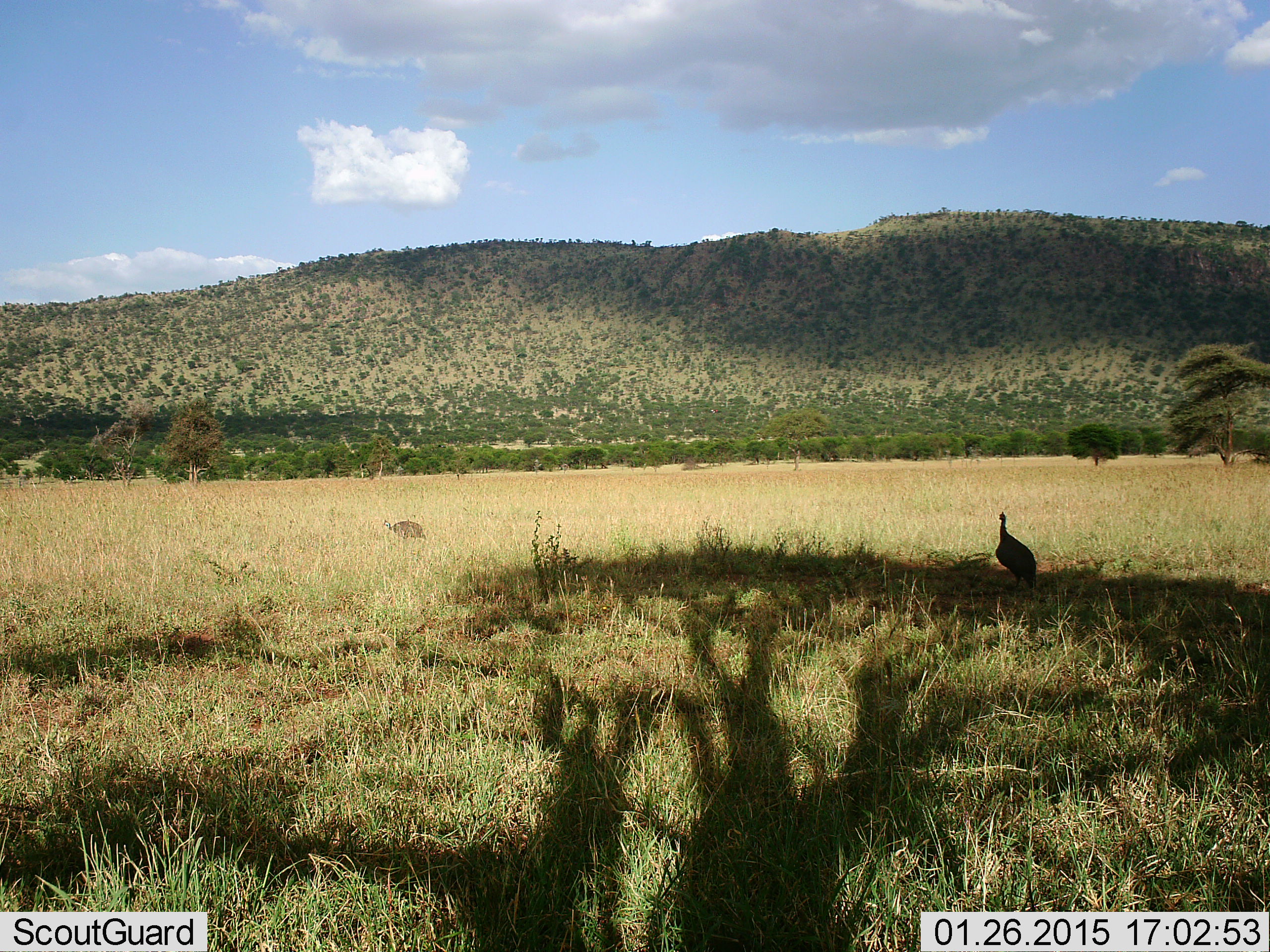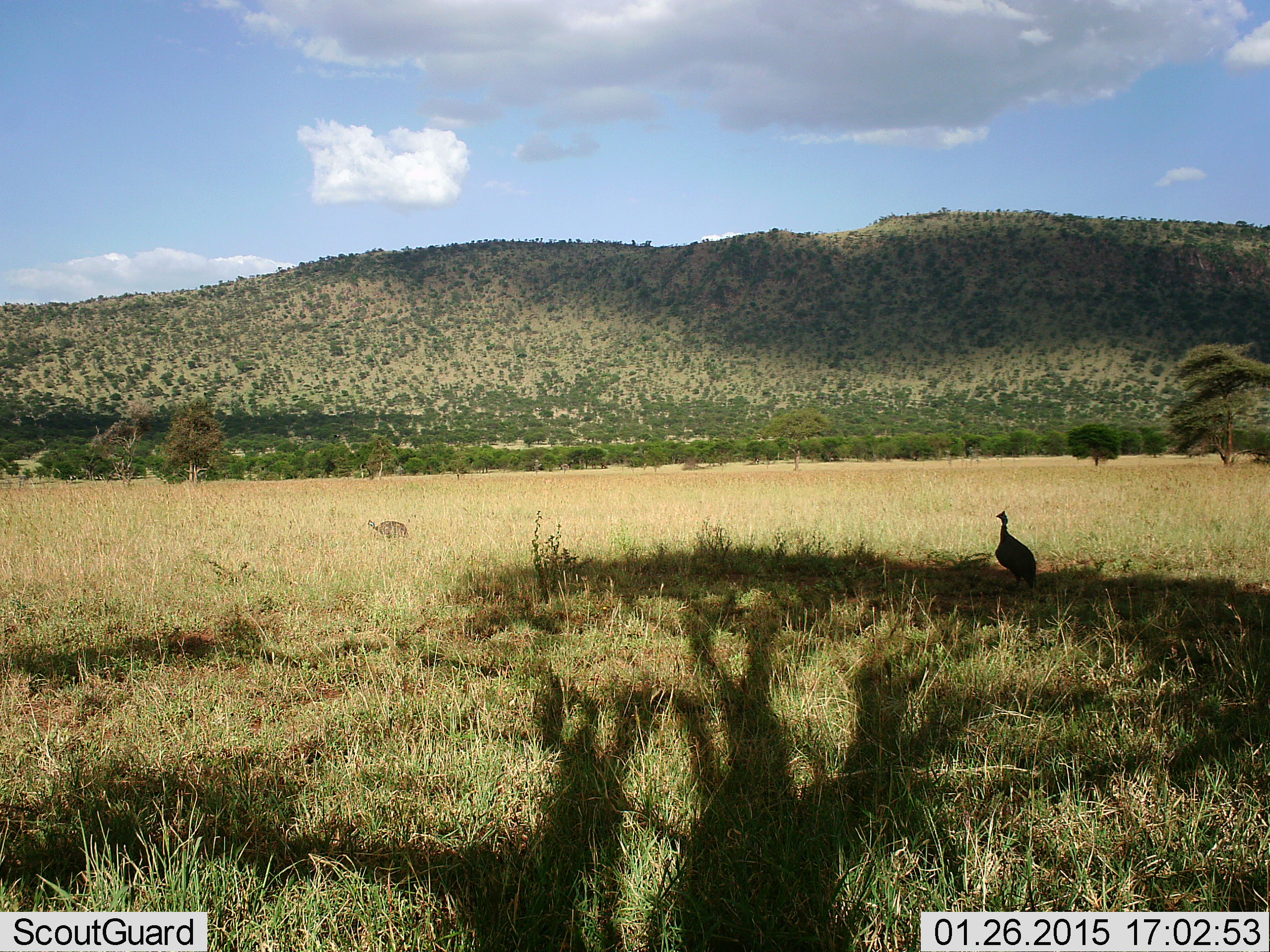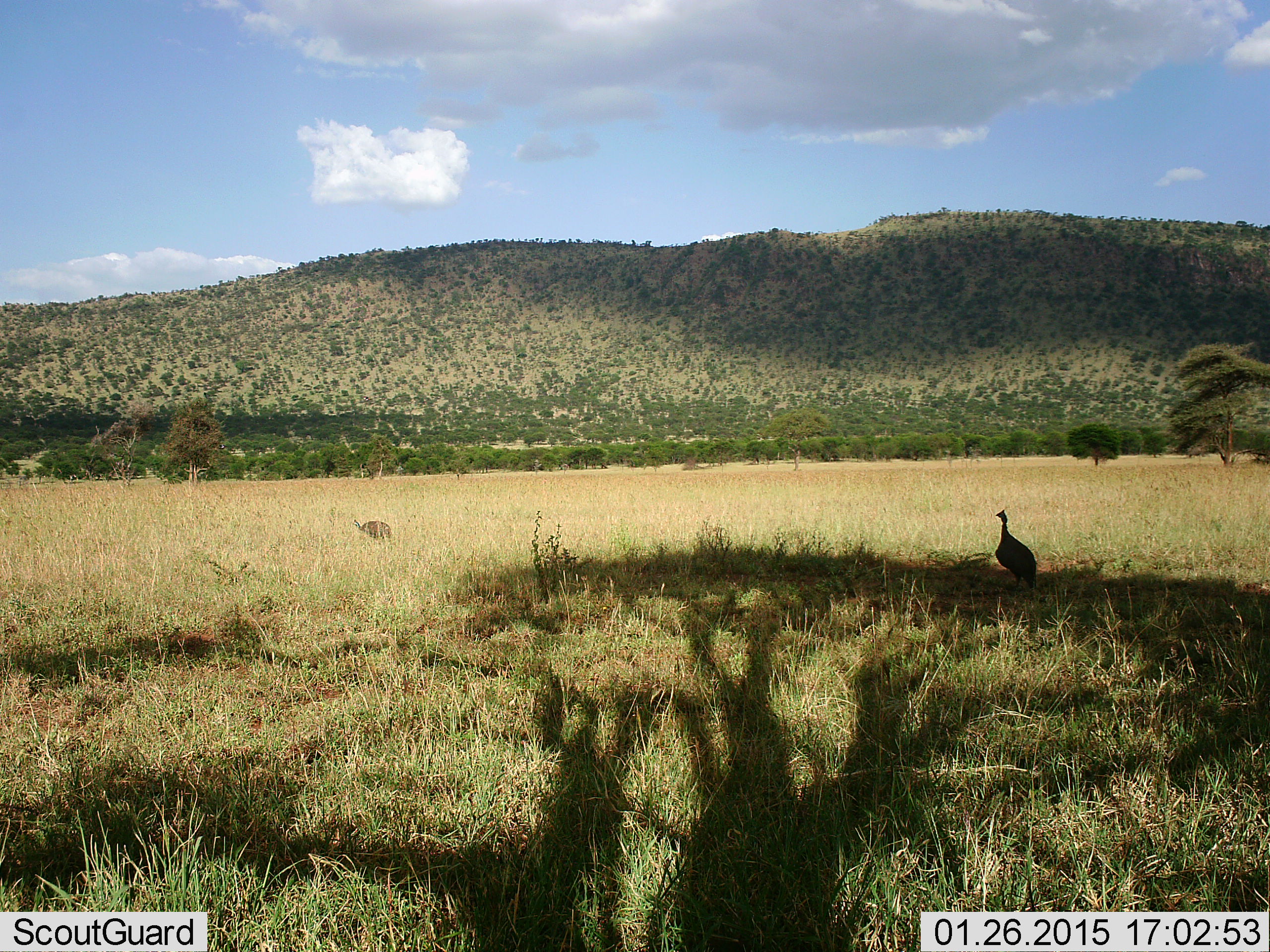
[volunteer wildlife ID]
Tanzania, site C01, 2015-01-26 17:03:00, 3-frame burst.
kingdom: Animalia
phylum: Chordata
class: Aves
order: Galliformes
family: Numididae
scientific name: Numididae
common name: guinea fowl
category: guineafowl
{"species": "guineafowl (guinea fowl) (Numididae)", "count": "2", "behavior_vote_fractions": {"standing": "80%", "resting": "0%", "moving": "80%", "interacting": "0%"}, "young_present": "0%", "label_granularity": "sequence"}